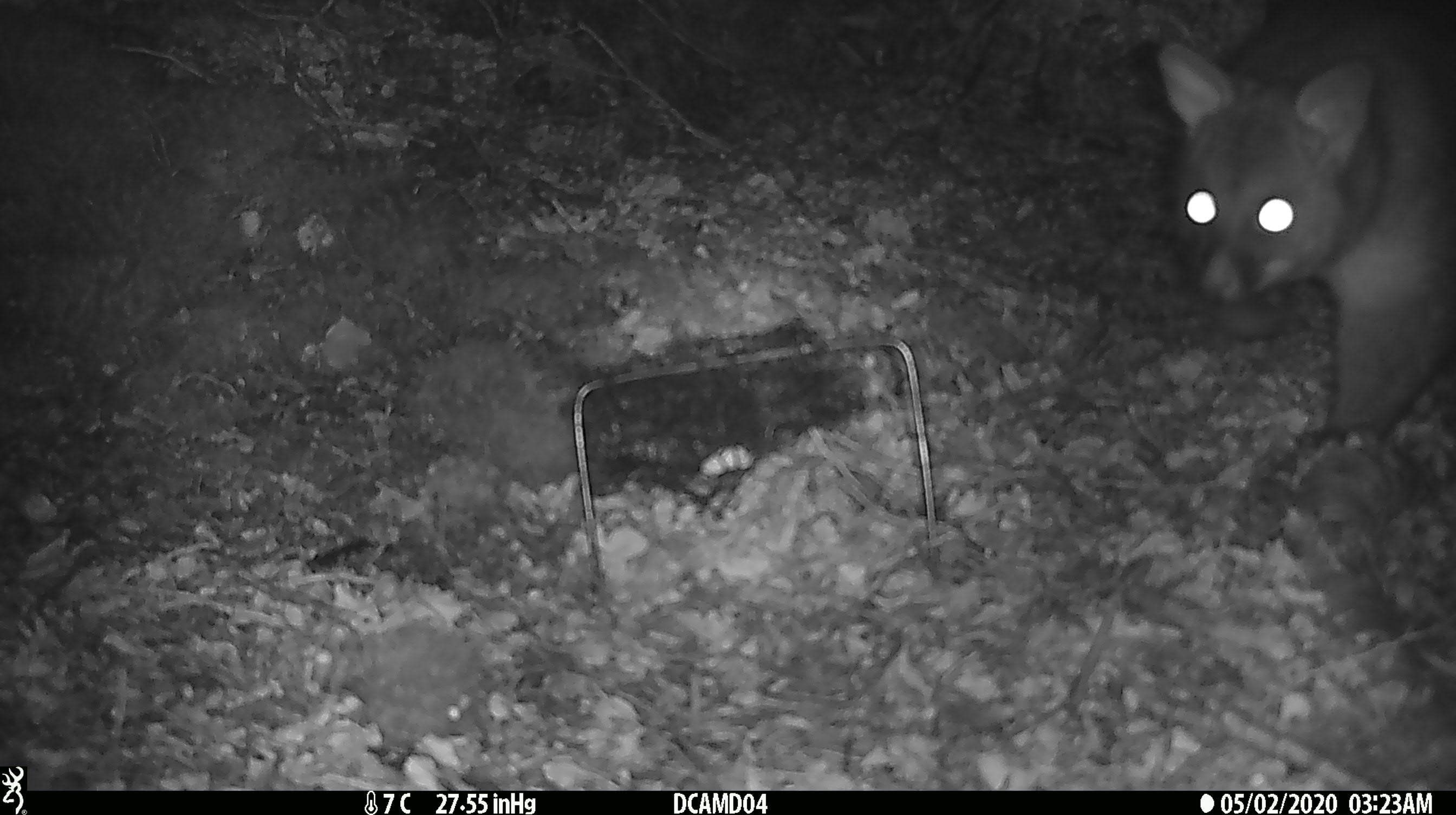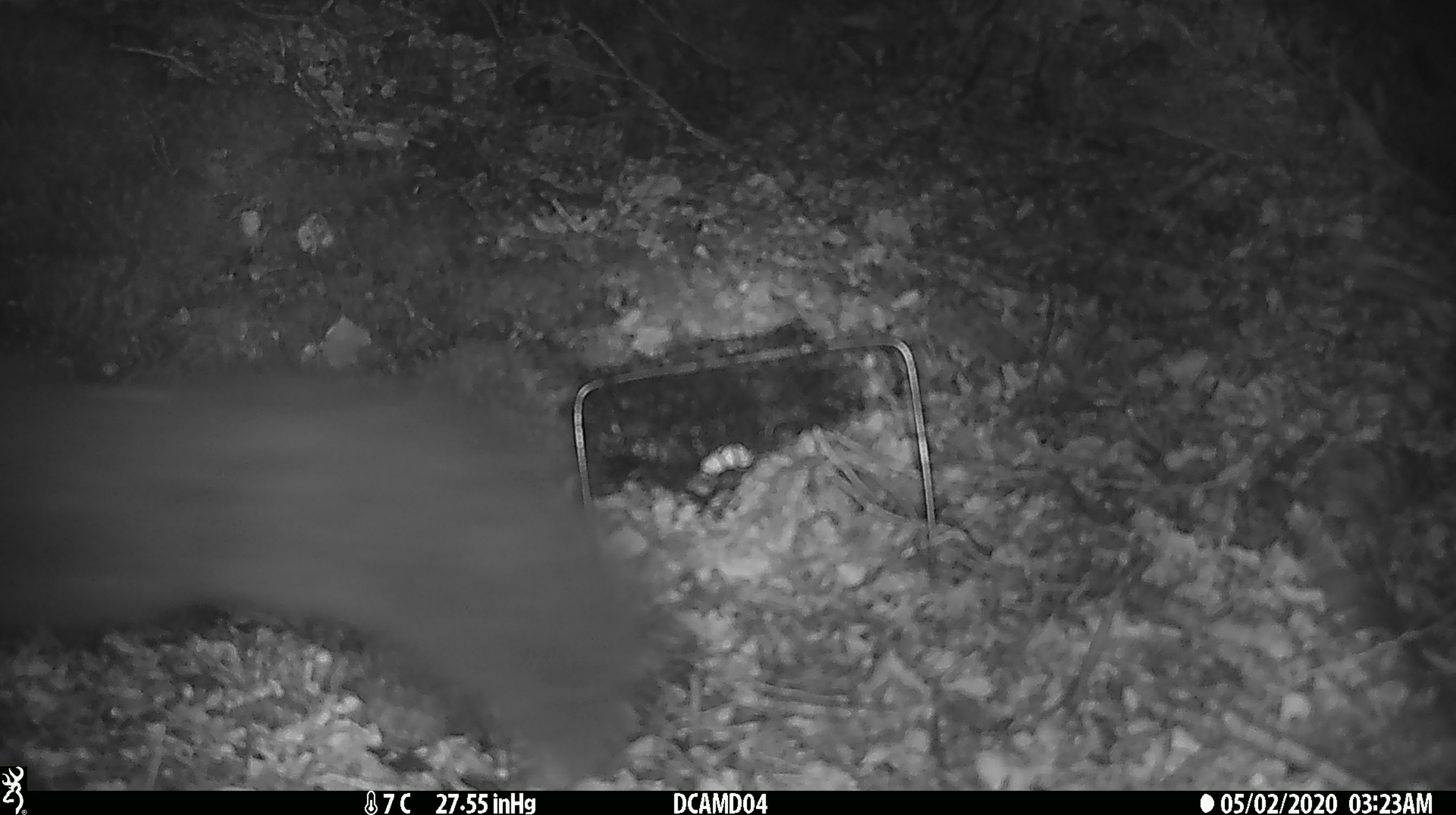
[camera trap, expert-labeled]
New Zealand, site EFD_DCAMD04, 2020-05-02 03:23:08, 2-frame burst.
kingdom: Animalia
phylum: Chordata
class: Mammalia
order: Diprotodontia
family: Phalangeridae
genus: Trichosurus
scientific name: Trichosurus vulpecula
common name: common brushtail possum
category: possum